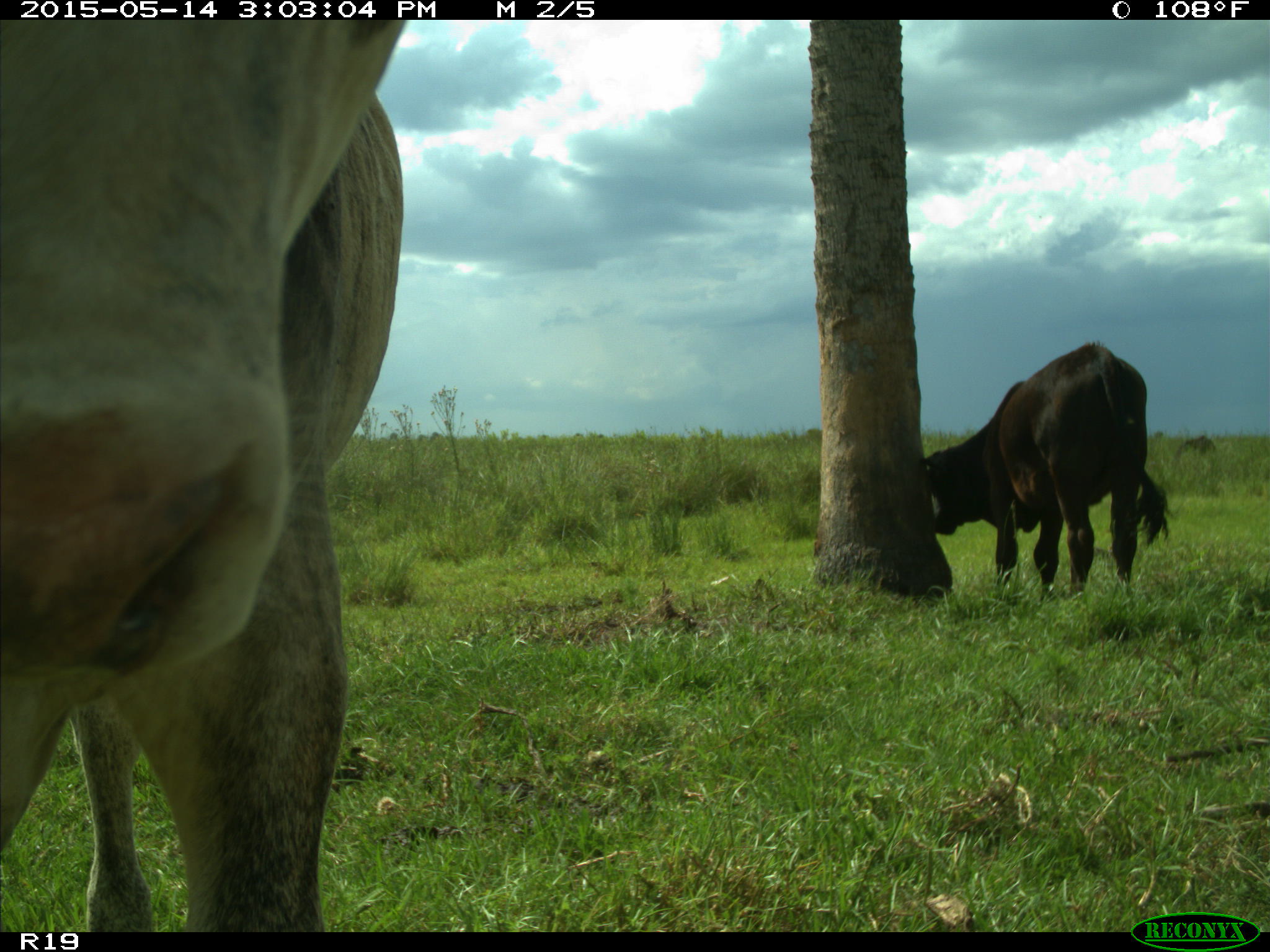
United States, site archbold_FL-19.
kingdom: Animalia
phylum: Chordata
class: Mammalia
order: Artiodactyla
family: Bovidae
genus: Bos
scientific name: Bos taurus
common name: domestic cow